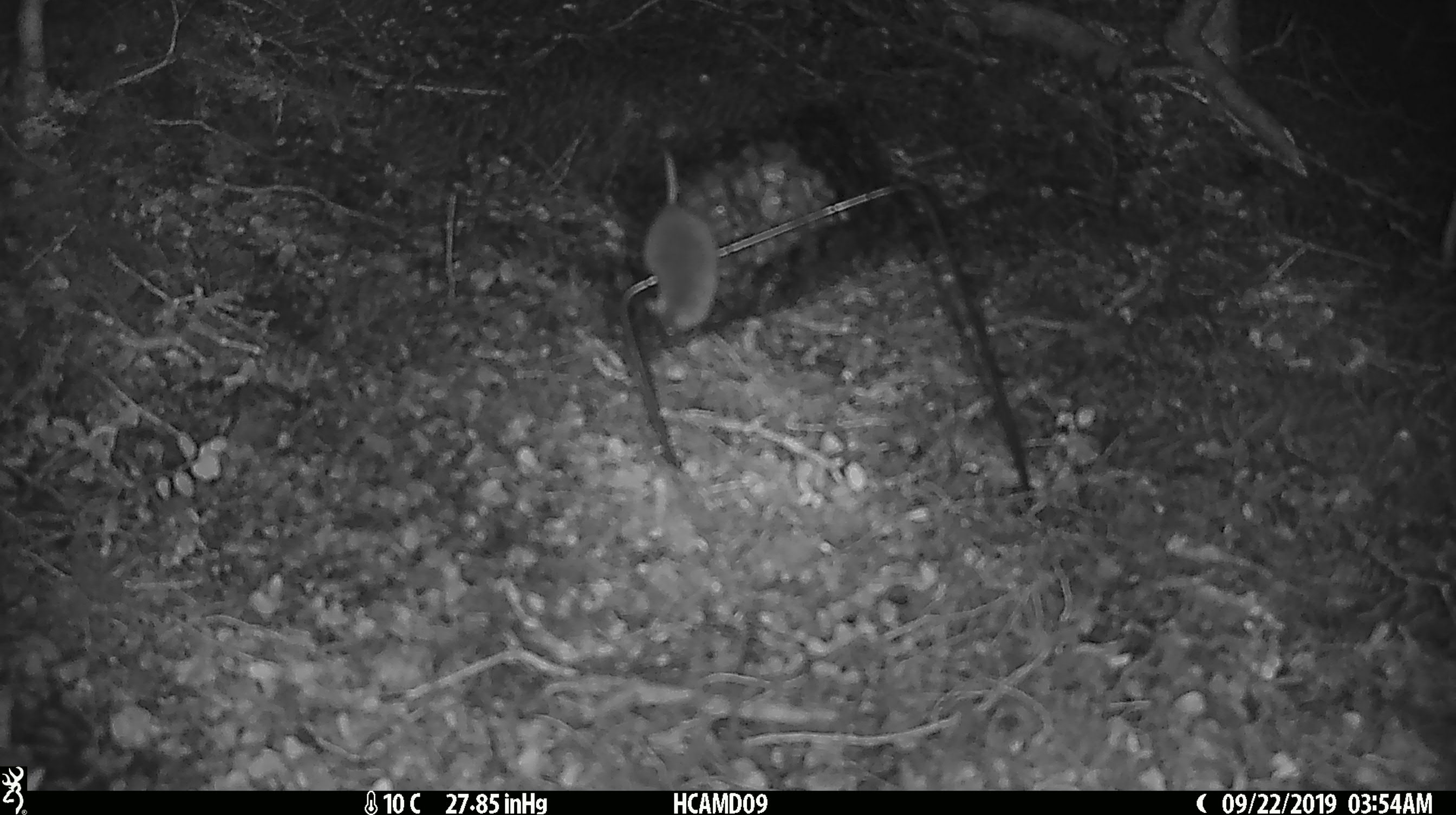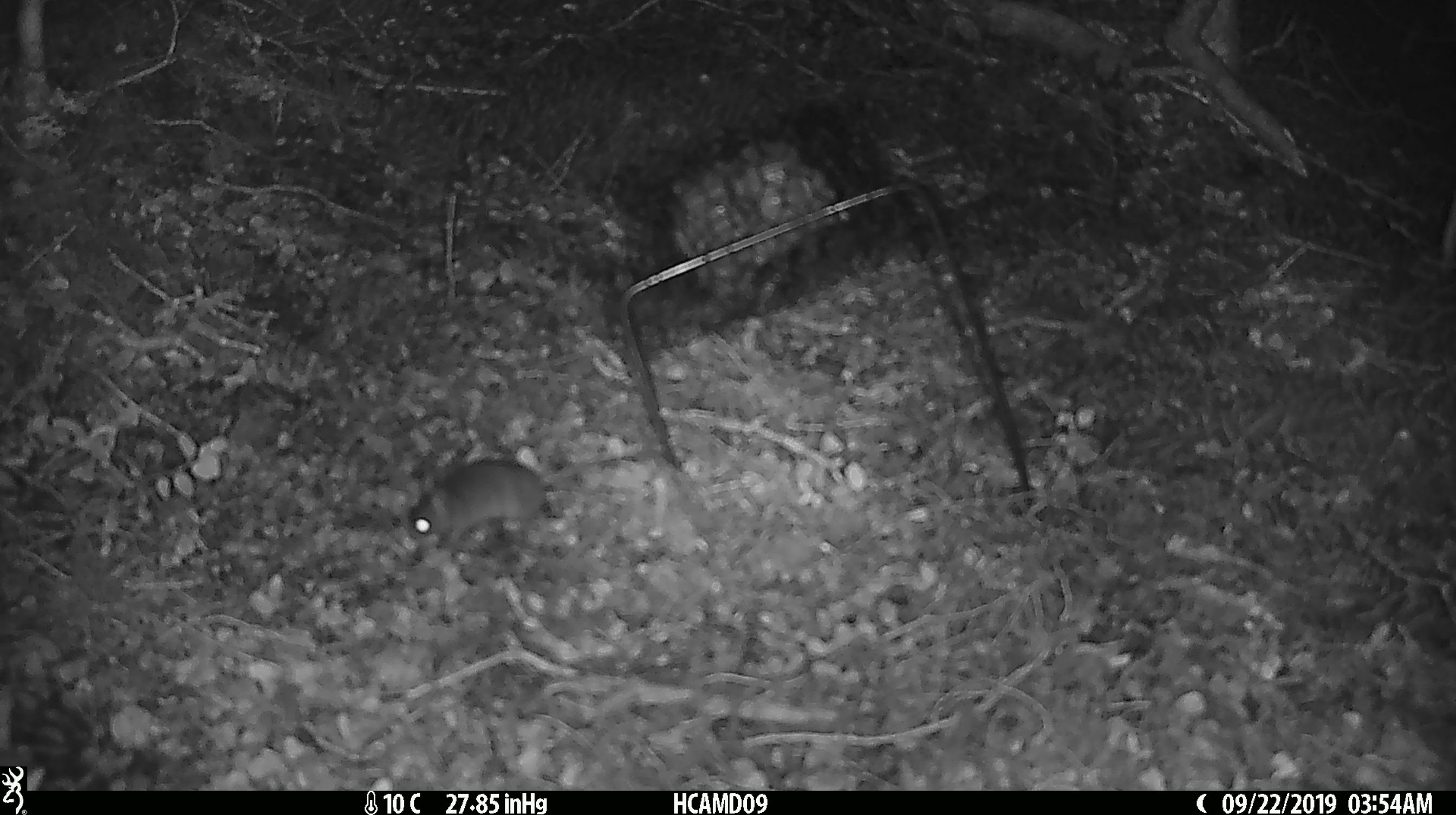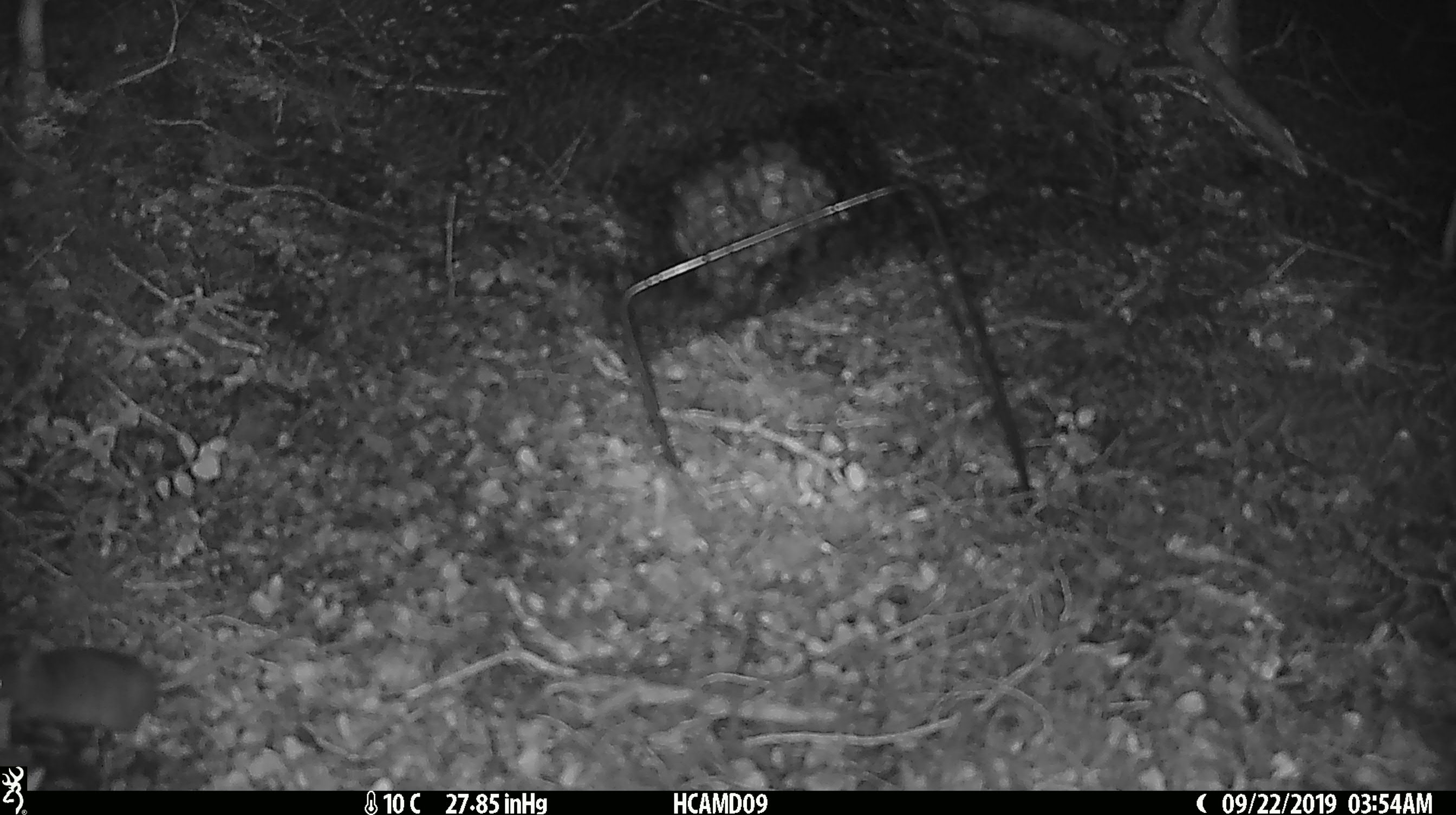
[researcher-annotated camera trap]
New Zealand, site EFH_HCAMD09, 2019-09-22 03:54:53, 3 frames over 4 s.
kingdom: Animalia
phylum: Chordata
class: Mammalia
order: Rodentia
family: Muridae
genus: Mus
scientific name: Mus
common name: mouse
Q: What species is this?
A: Mouse (Mus).